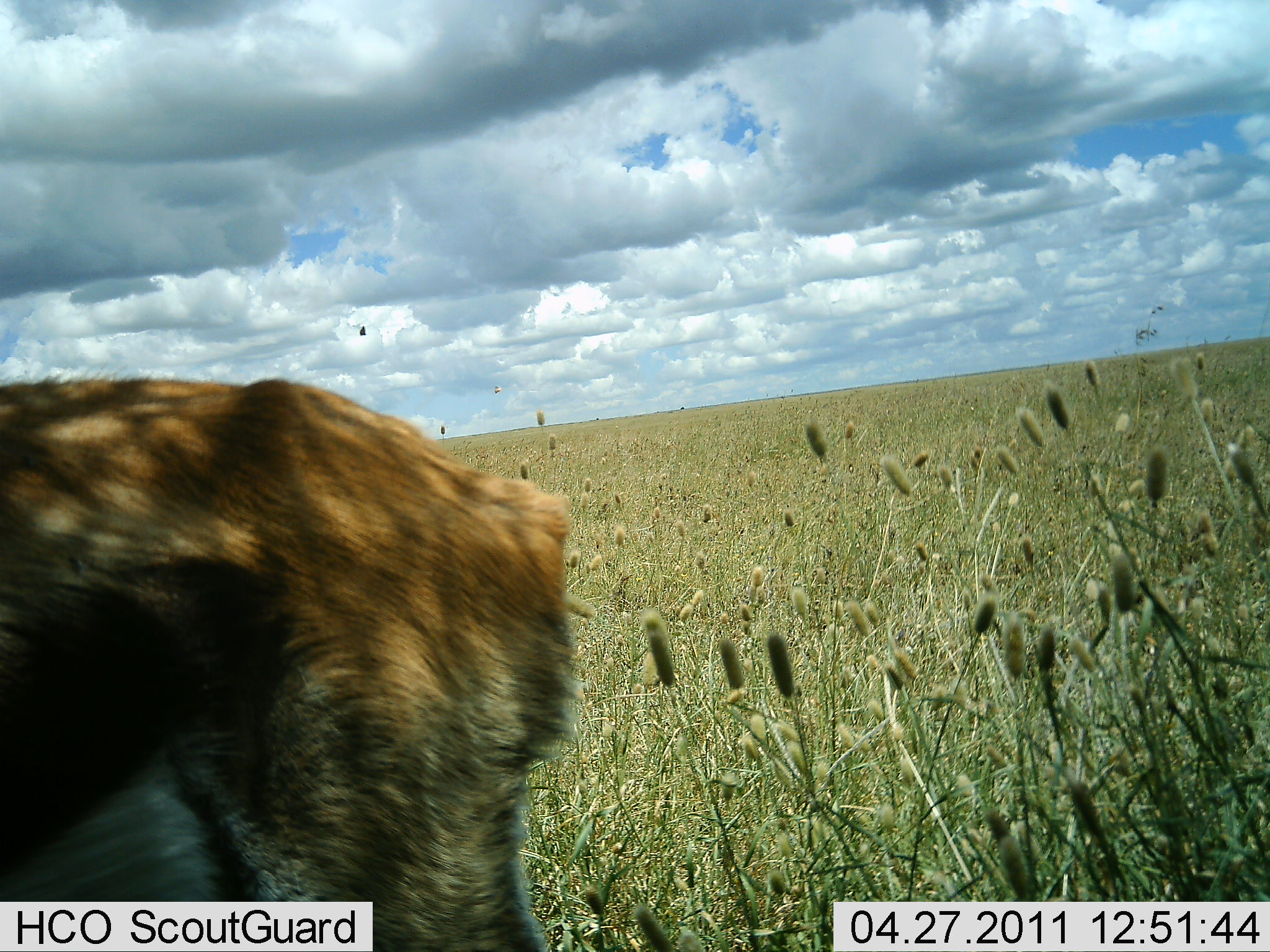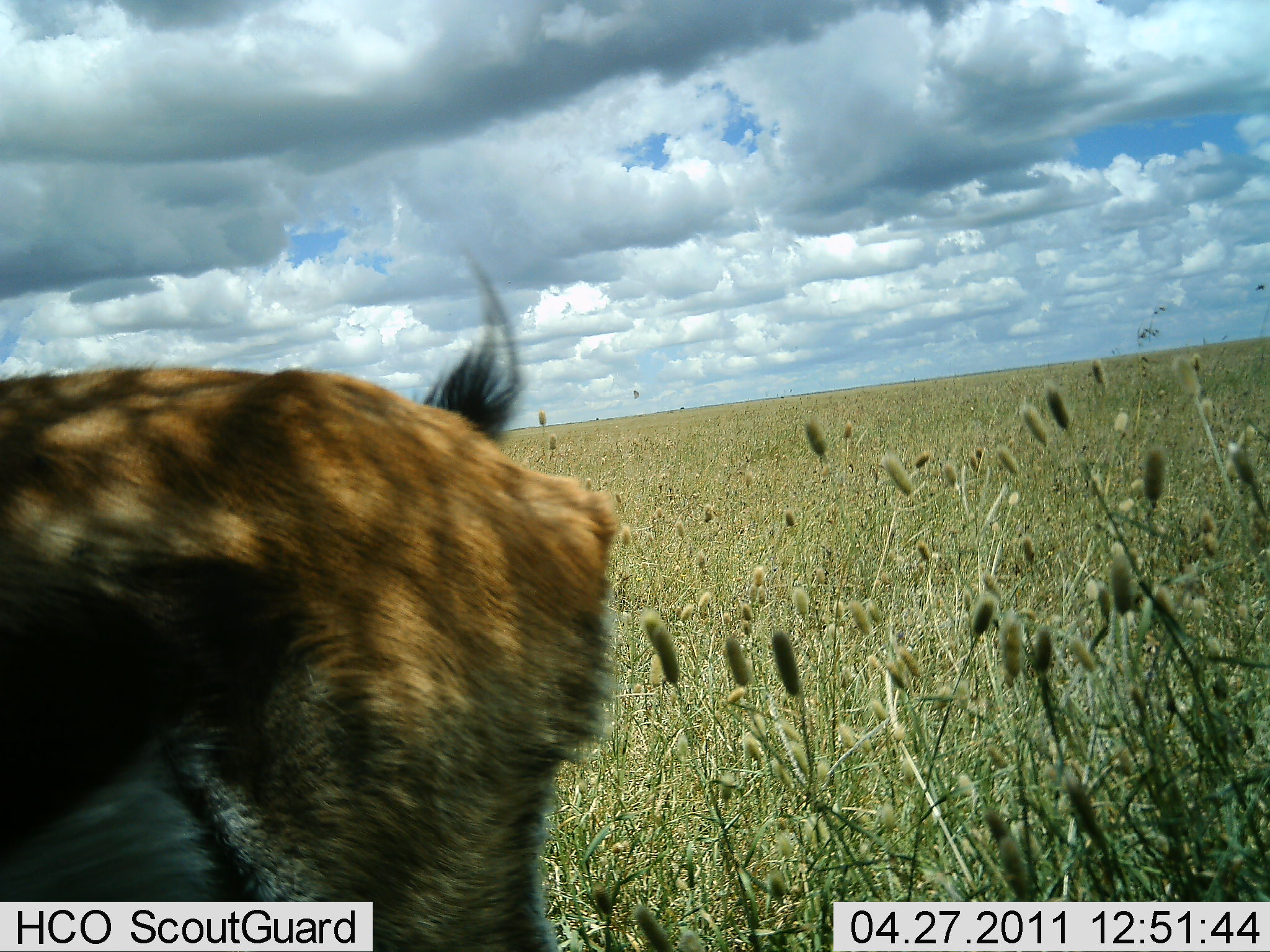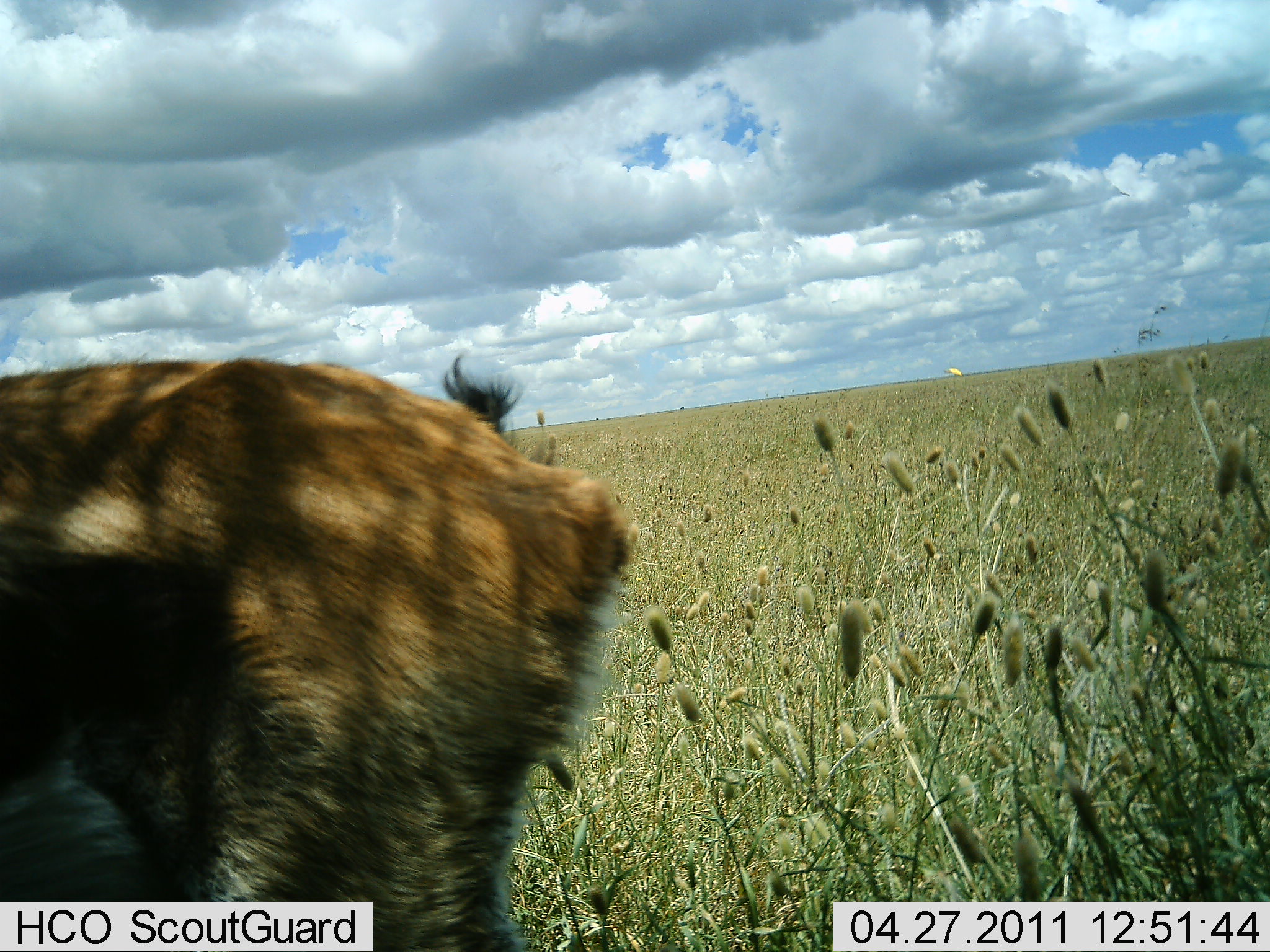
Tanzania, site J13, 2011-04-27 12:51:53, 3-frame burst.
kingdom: Animalia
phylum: Chordata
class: Mammalia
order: Artiodactyla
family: Bovidae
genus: Eudorcas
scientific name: Eudorcas thomsonii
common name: thomson's gazelle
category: gazellethomsons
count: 1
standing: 100%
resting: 0%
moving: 0%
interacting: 0%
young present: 0%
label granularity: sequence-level